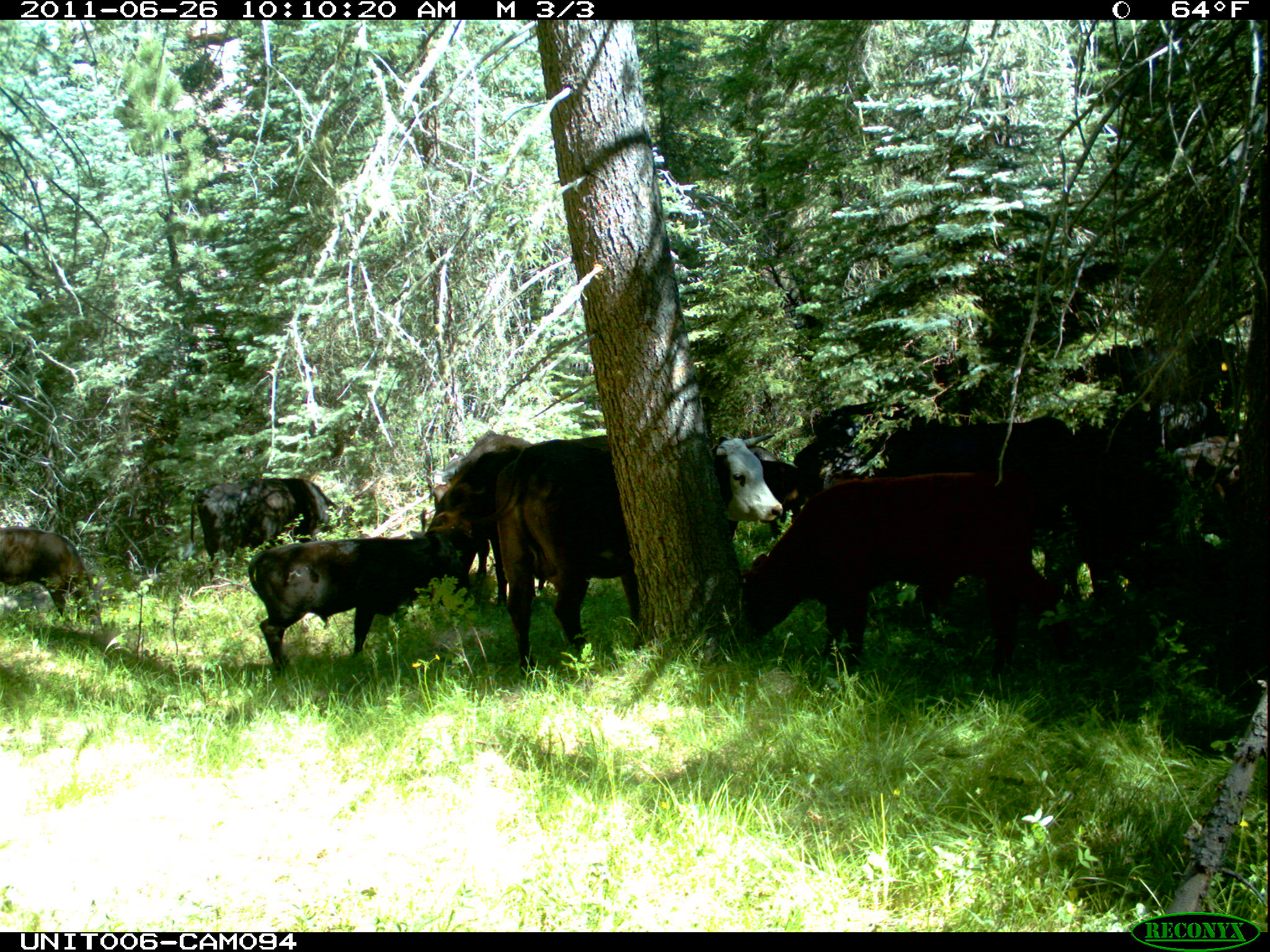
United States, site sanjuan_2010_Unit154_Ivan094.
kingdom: Animalia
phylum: Chordata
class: Mammalia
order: Artiodactyla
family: Bovidae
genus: Bos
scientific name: Bos taurus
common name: domestic cow